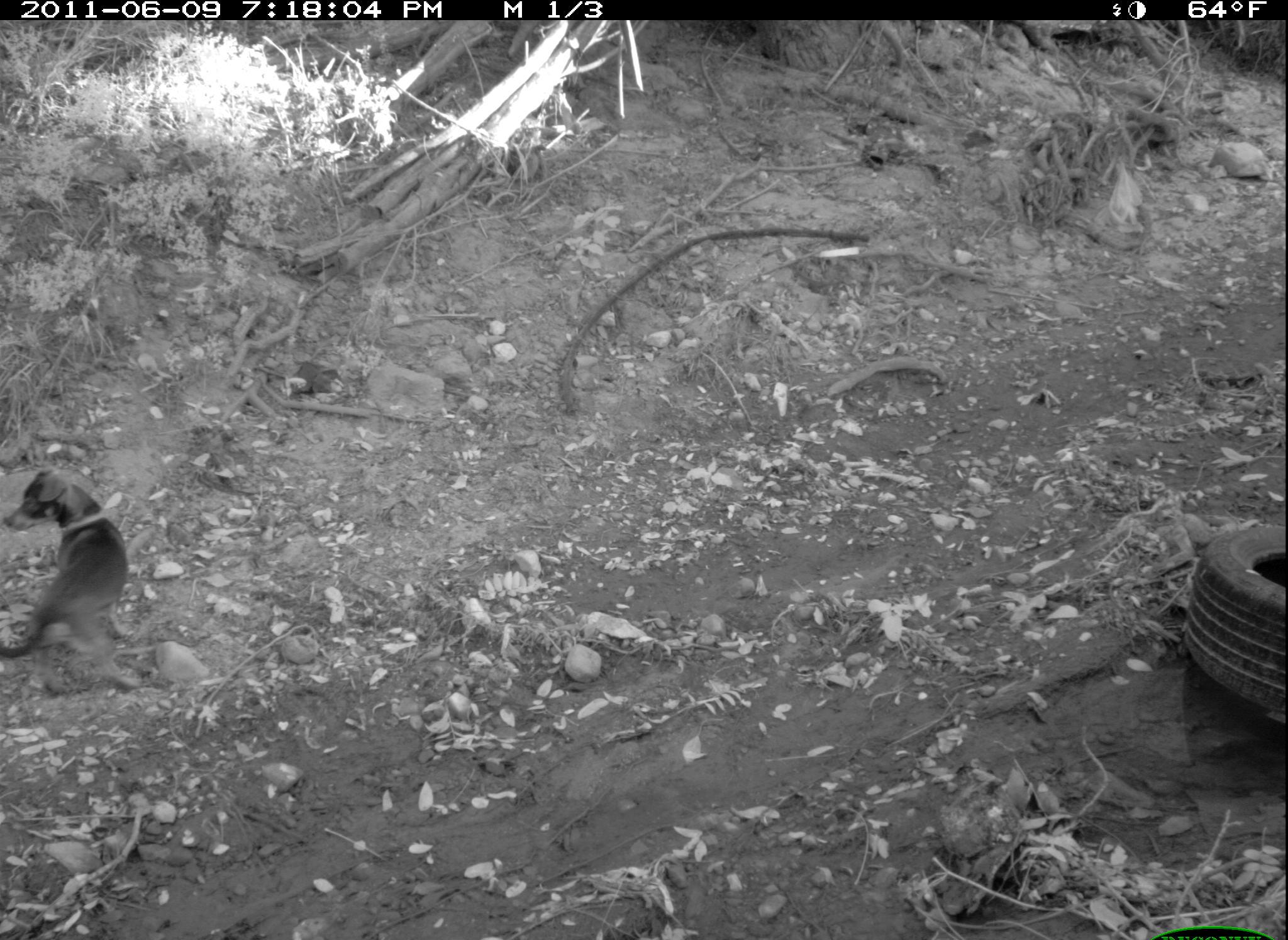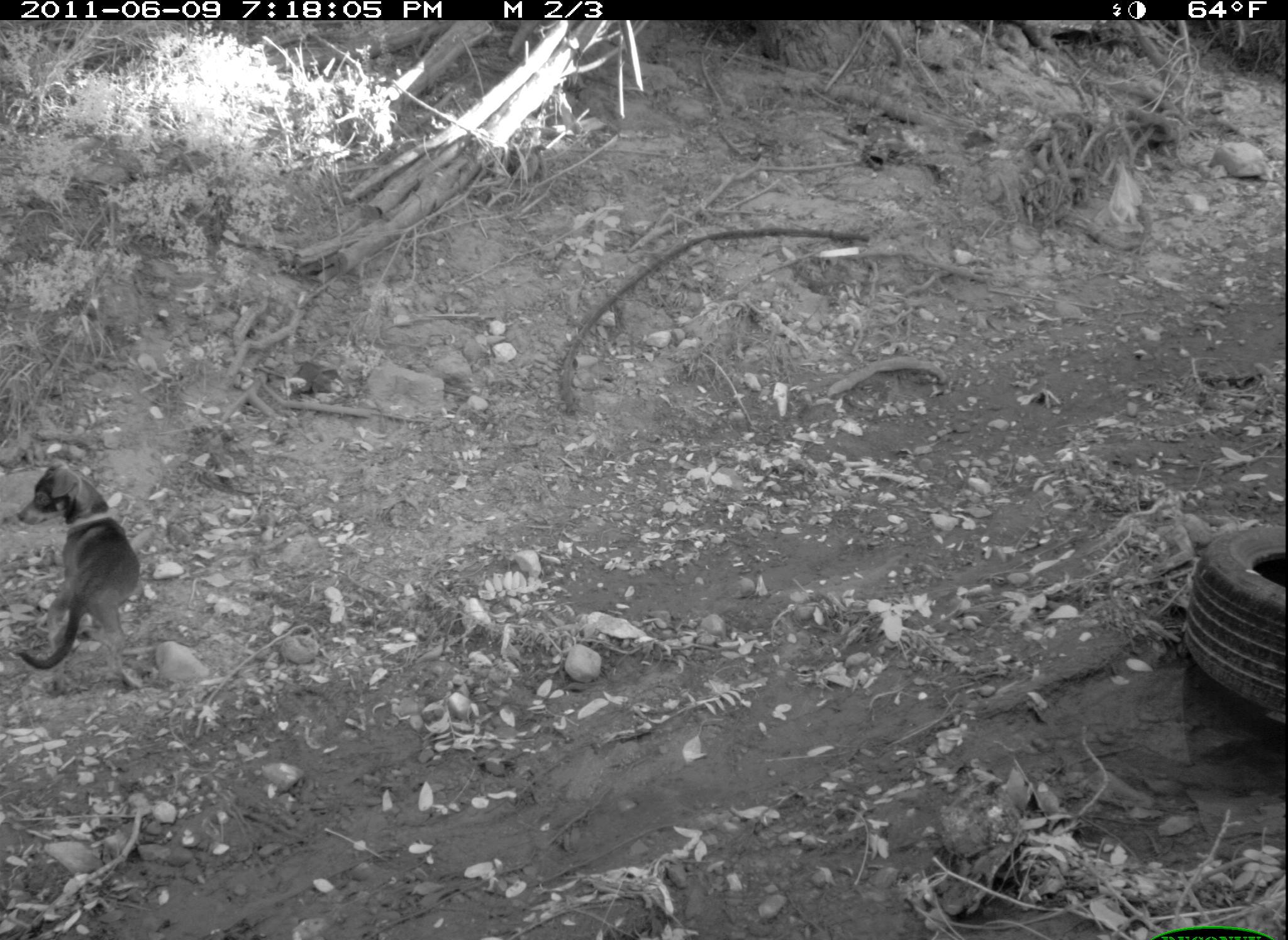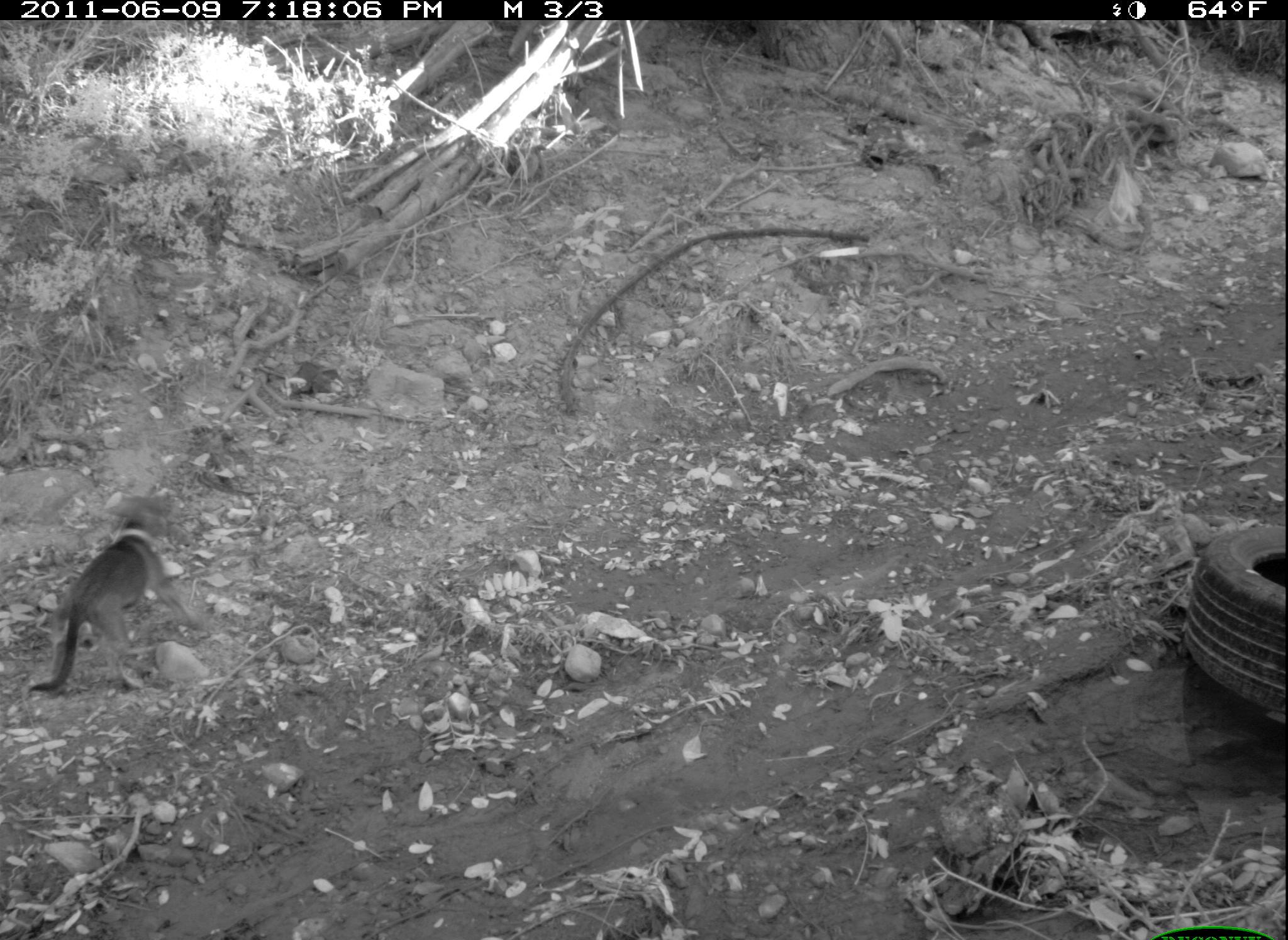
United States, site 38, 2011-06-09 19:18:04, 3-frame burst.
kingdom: Animalia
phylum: Chordata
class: Mammalia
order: Carnivora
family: Canidae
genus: Canis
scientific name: Canis familiaris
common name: domestic dog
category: dog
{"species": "dog (domestic dog) (Canis familiaris)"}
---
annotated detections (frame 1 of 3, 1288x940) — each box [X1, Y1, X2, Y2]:
dog: [0, 461, 150, 699]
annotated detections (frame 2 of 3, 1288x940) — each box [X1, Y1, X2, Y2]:
dog: [13, 462, 163, 704]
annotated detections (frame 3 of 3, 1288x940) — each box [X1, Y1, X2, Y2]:
dog: [23, 485, 203, 707]